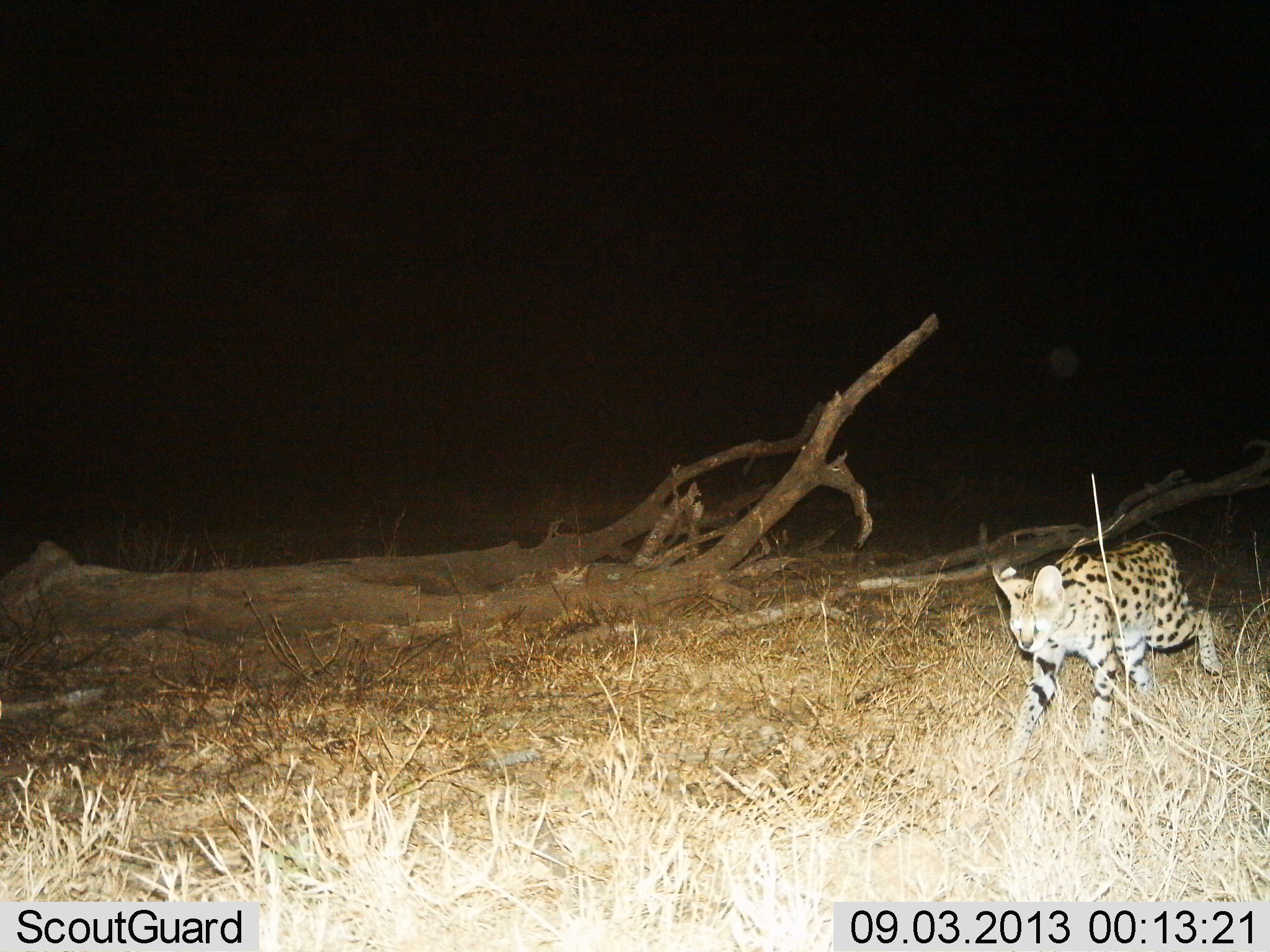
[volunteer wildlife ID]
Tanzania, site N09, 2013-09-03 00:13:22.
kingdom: Animalia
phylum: Chordata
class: Mammalia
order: Carnivora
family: Felidae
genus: Leptailurus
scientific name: Leptailurus serval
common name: serval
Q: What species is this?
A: Serval (Leptailurus serval).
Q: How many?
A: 1.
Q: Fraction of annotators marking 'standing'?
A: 20%.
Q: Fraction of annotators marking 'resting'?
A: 0%.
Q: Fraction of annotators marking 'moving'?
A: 90%.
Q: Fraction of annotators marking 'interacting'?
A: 0%.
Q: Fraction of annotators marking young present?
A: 0%.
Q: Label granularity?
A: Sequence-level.